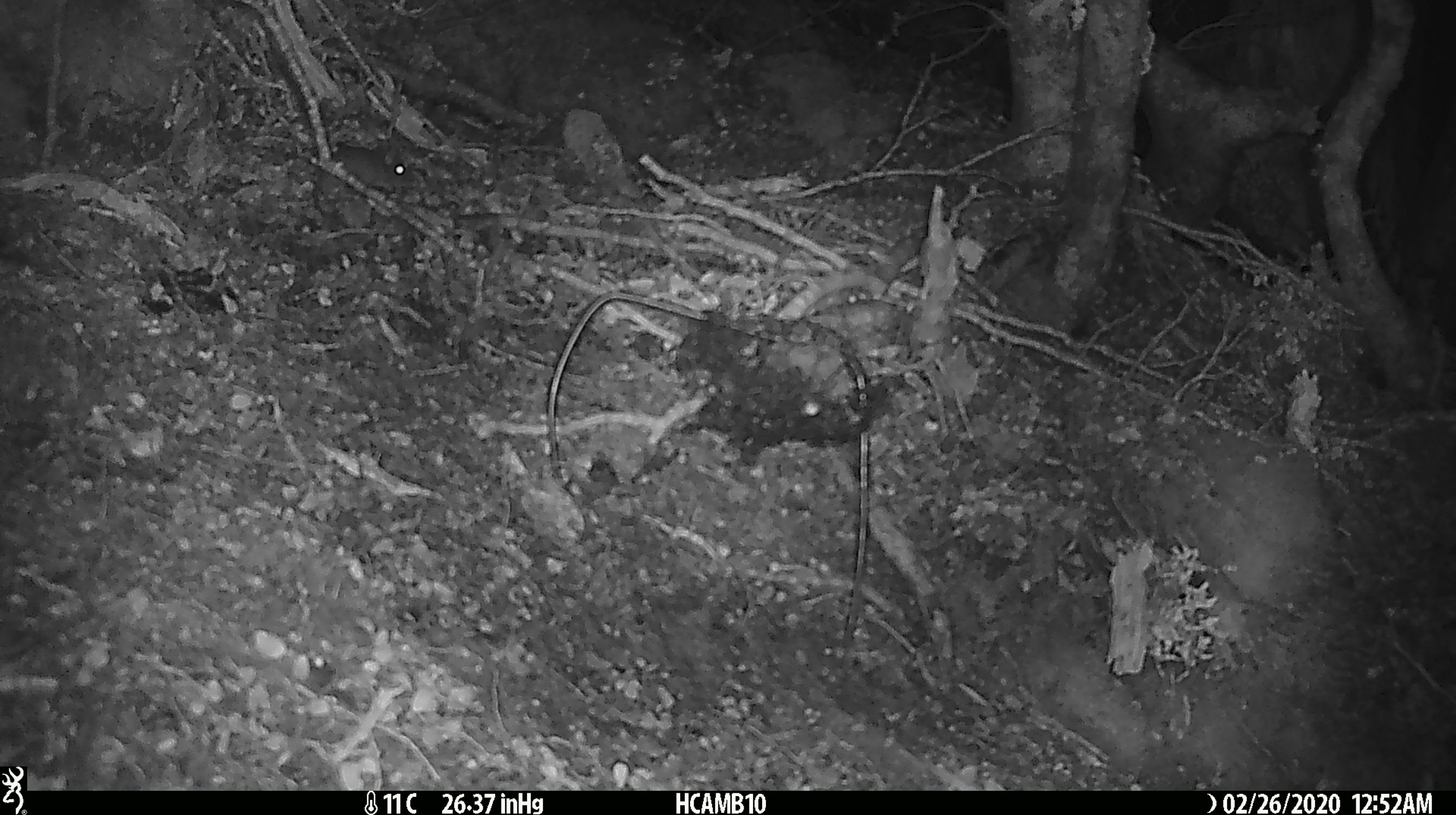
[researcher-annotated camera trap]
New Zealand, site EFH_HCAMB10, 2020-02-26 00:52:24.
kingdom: Animalia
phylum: Chordata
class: Mammalia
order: Rodentia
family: Muridae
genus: Mus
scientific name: Mus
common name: mouse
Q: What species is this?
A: Mouse (Mus).